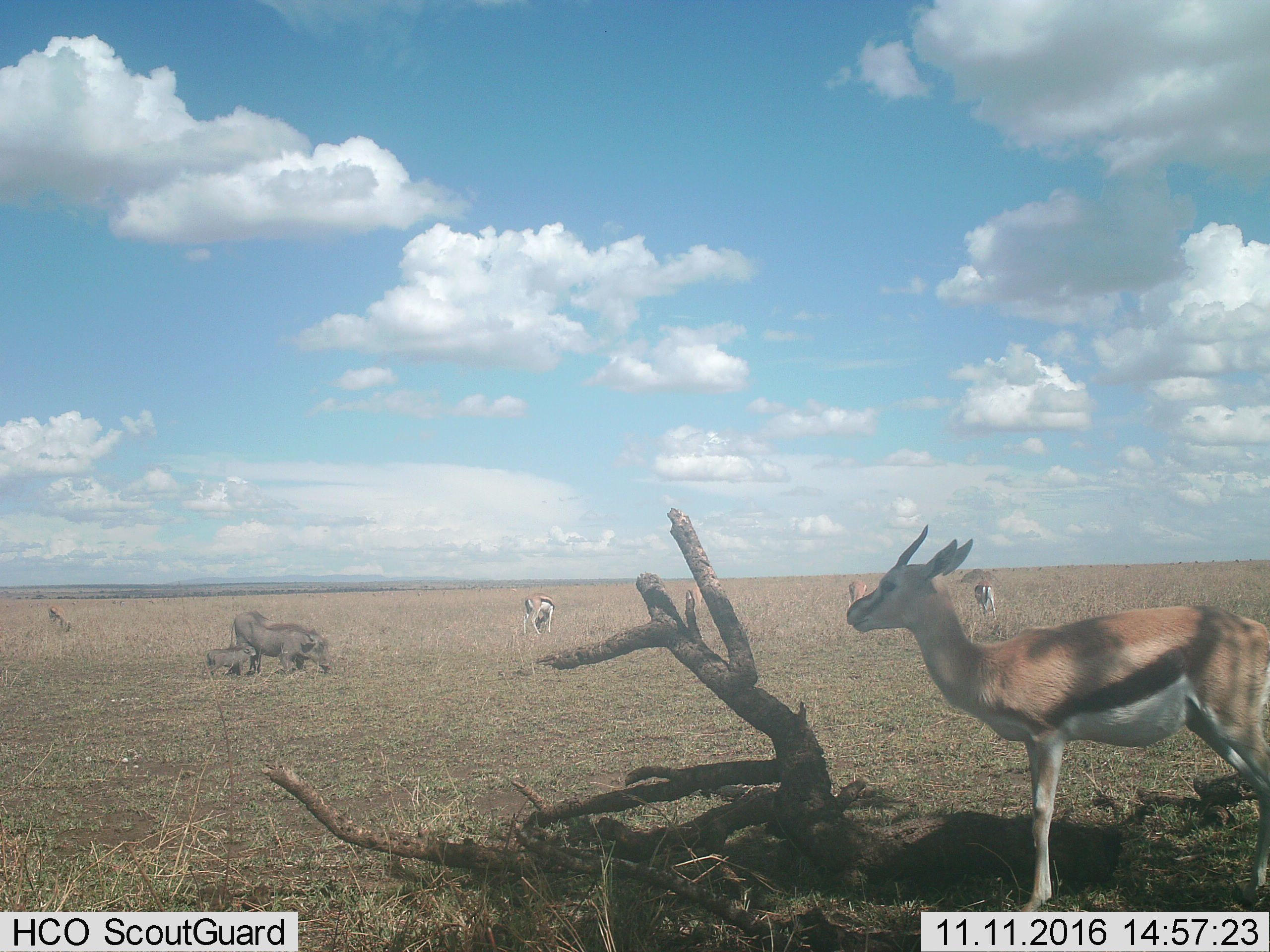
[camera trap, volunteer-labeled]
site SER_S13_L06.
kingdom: Animalia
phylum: Chordata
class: Mammalia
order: Artiodactyla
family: Bovidae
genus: Eudorcas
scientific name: Eudorcas thomsonii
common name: thomson's gazelle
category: gazellethomsons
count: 6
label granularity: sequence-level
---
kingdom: Animalia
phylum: Chordata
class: Mammalia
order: Artiodactyla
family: Suidae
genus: Phacochoerus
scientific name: Phacochoerus africanus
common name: warthog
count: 2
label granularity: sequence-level